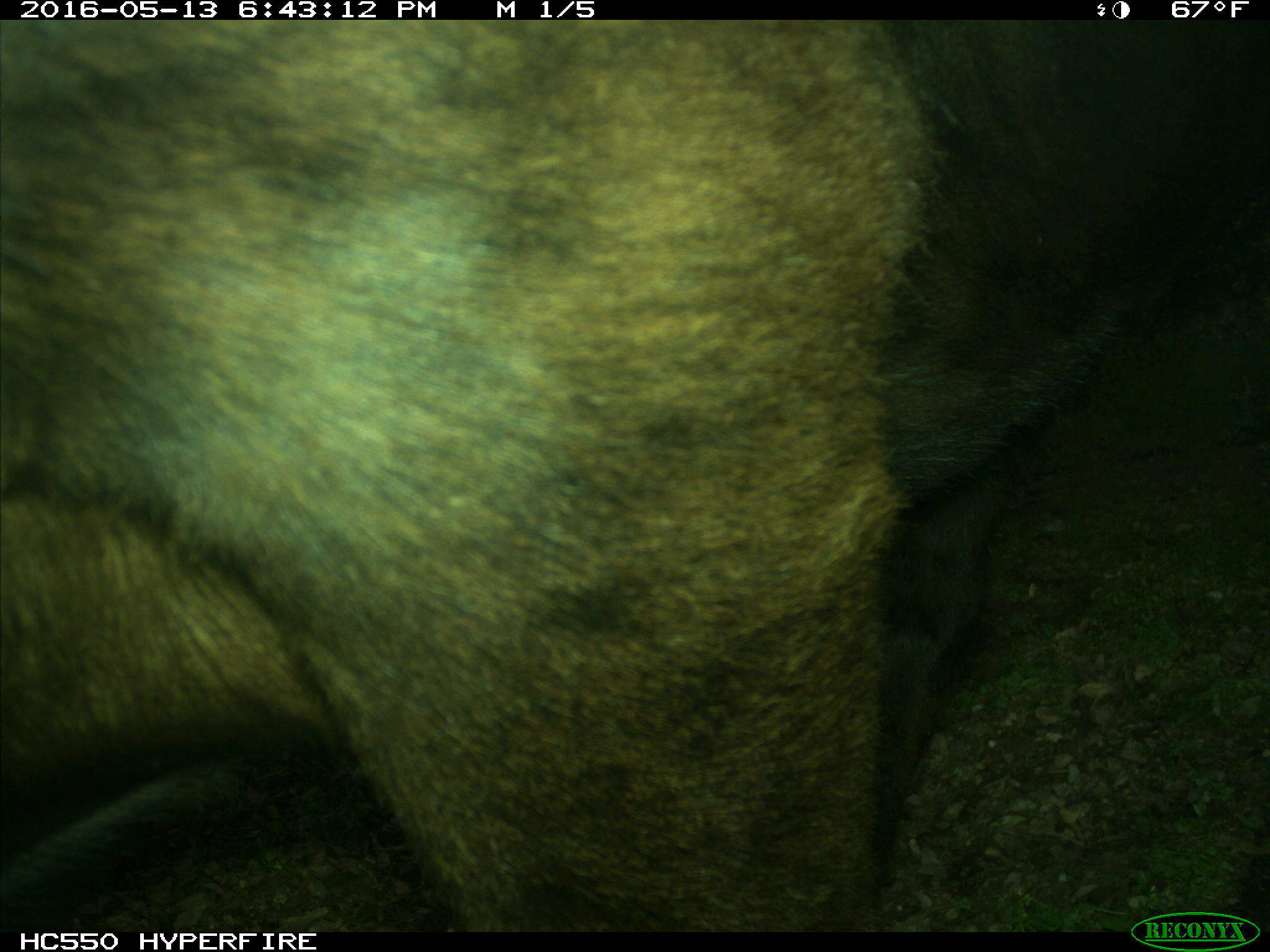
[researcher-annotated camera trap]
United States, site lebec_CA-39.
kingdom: Animalia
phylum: Chordata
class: Mammalia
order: Artiodactyla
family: Bovidae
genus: Bos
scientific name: Bos taurus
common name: domestic cow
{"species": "Bos taurus (domestic cow)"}